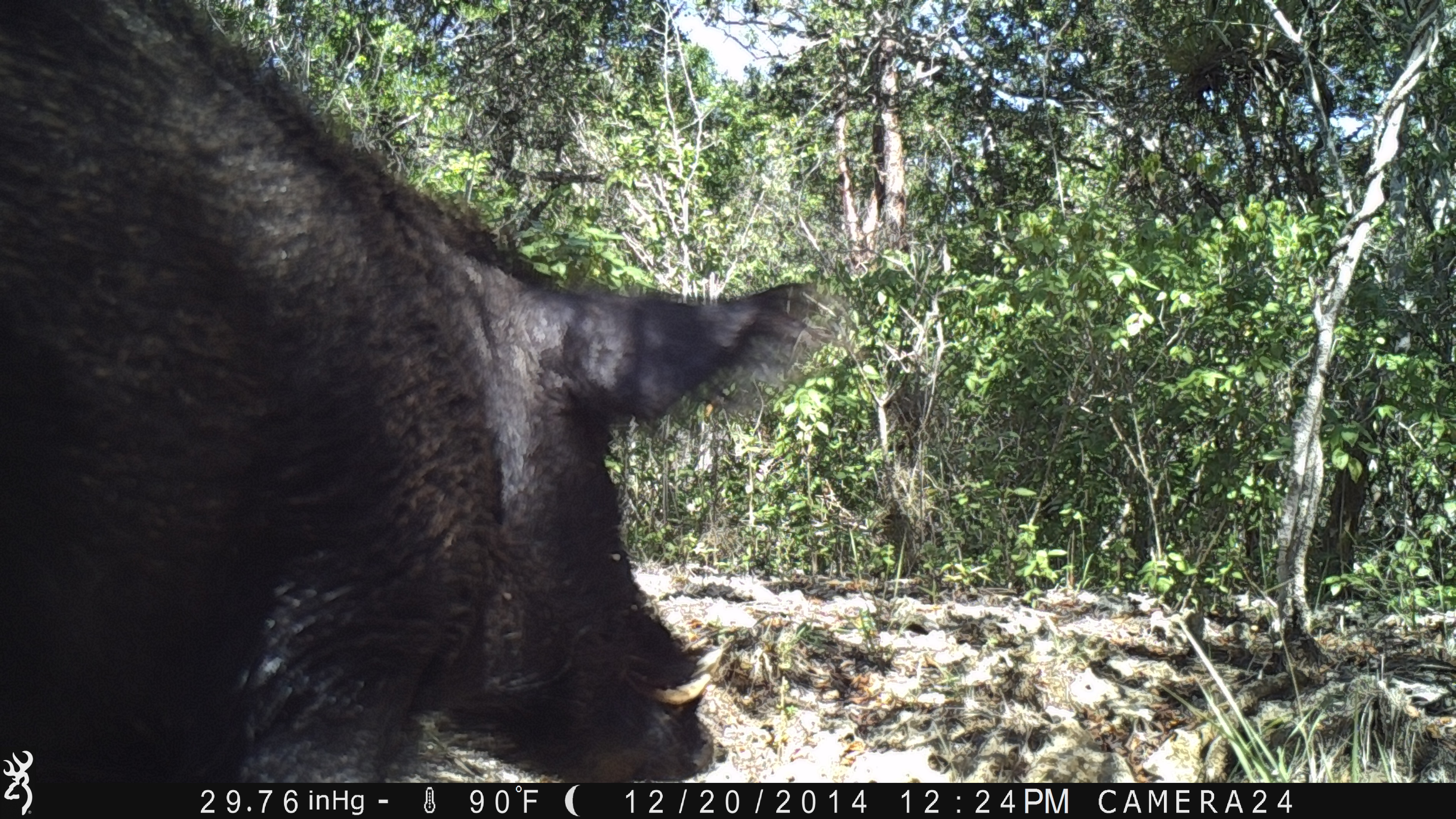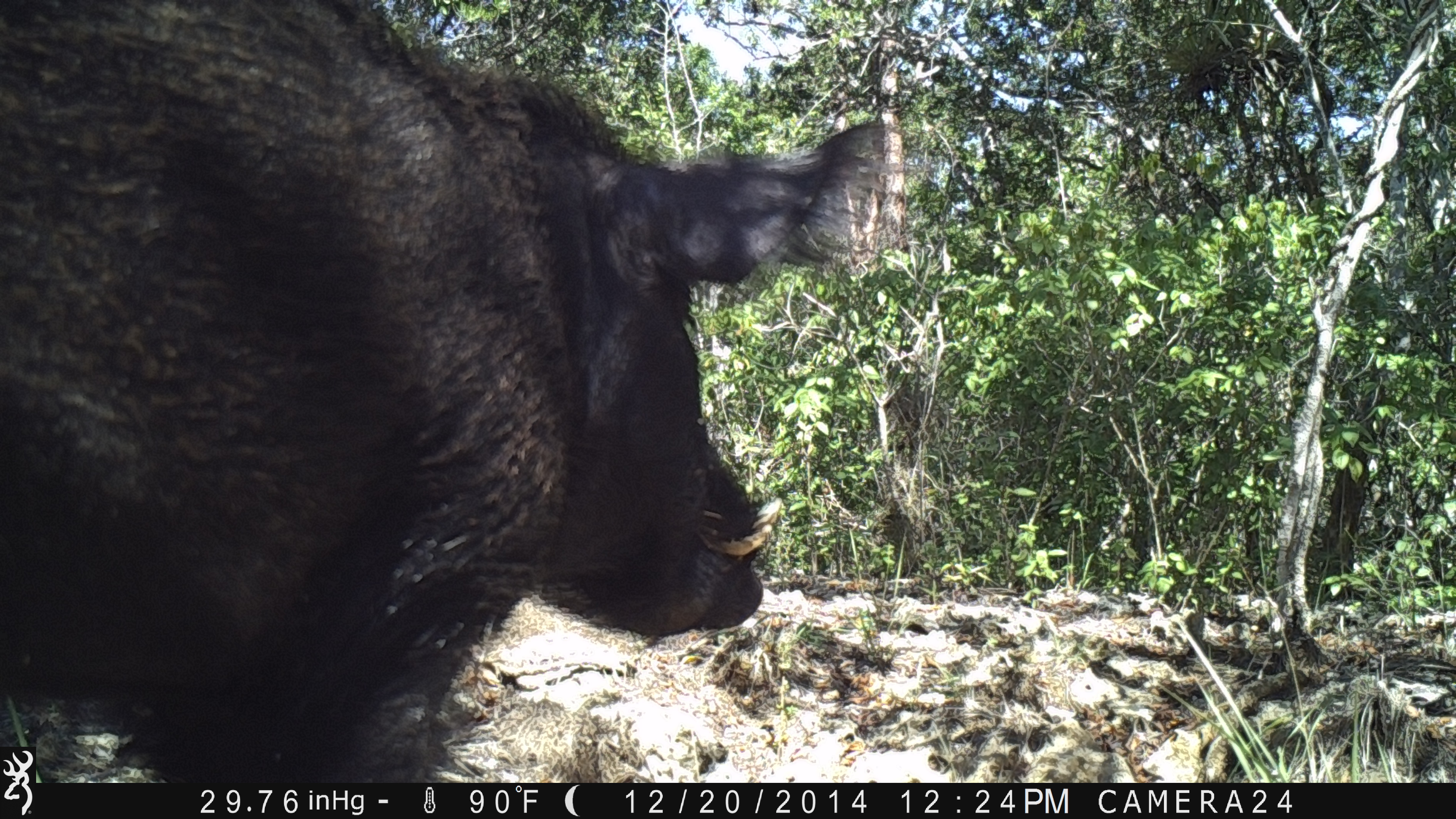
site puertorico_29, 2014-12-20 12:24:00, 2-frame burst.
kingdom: Animalia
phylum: Chordata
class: Mammalia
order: Artiodactyla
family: Suidae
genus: Sus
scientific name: Sus scrofa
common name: pig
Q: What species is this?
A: Pig (Sus scrofa).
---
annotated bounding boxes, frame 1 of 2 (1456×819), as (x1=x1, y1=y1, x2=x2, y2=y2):
pig: (x1=0, y1=0, x2=839, y2=787)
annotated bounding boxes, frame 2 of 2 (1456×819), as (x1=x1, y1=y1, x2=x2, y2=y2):
pig: (x1=2, y1=4, x2=906, y2=773)